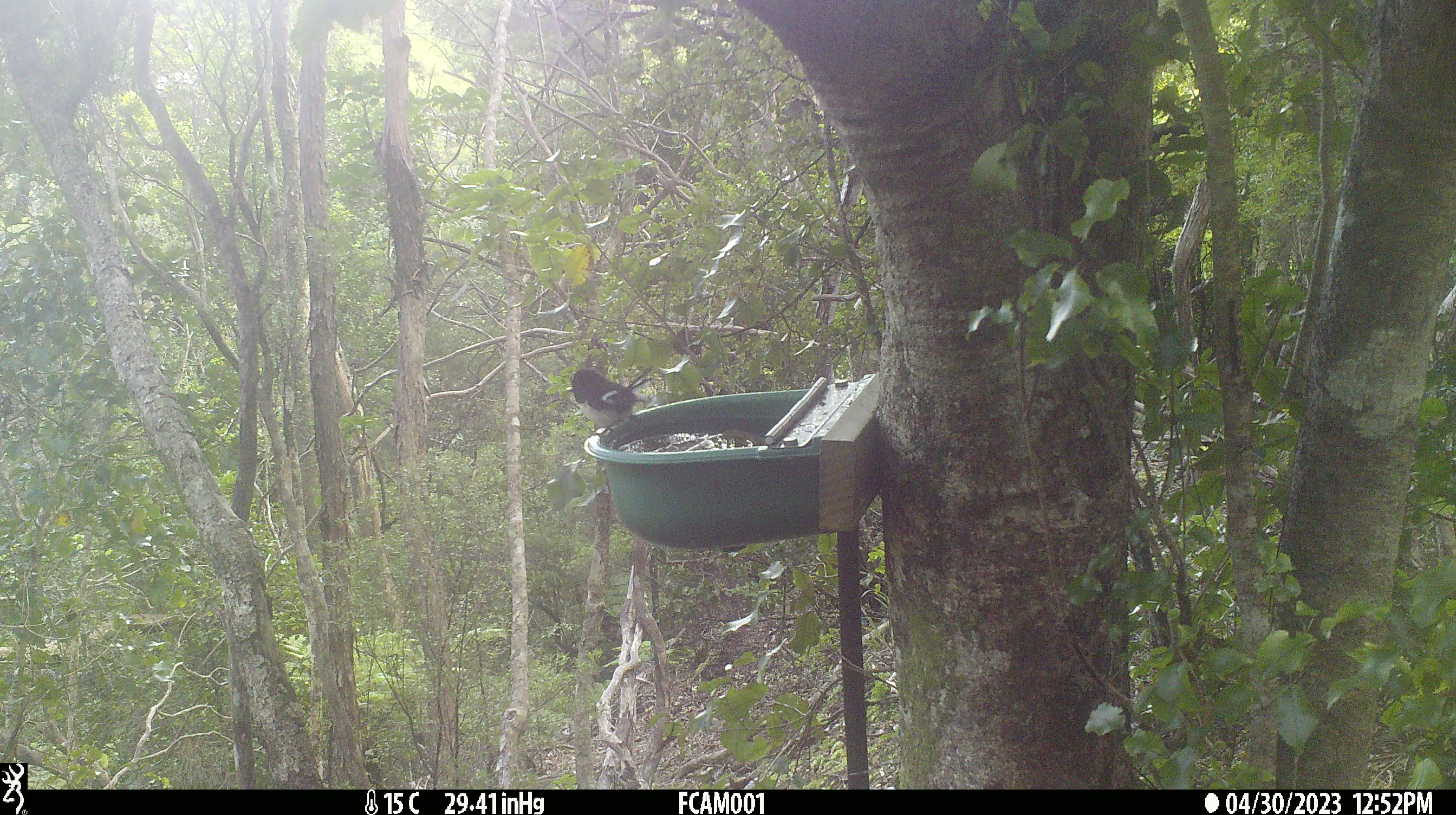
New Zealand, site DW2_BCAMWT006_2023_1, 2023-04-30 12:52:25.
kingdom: Animalia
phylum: Chordata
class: Aves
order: Passeriformes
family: Petroicidae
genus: Petroica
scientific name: Petroica macrocephala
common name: tomtit